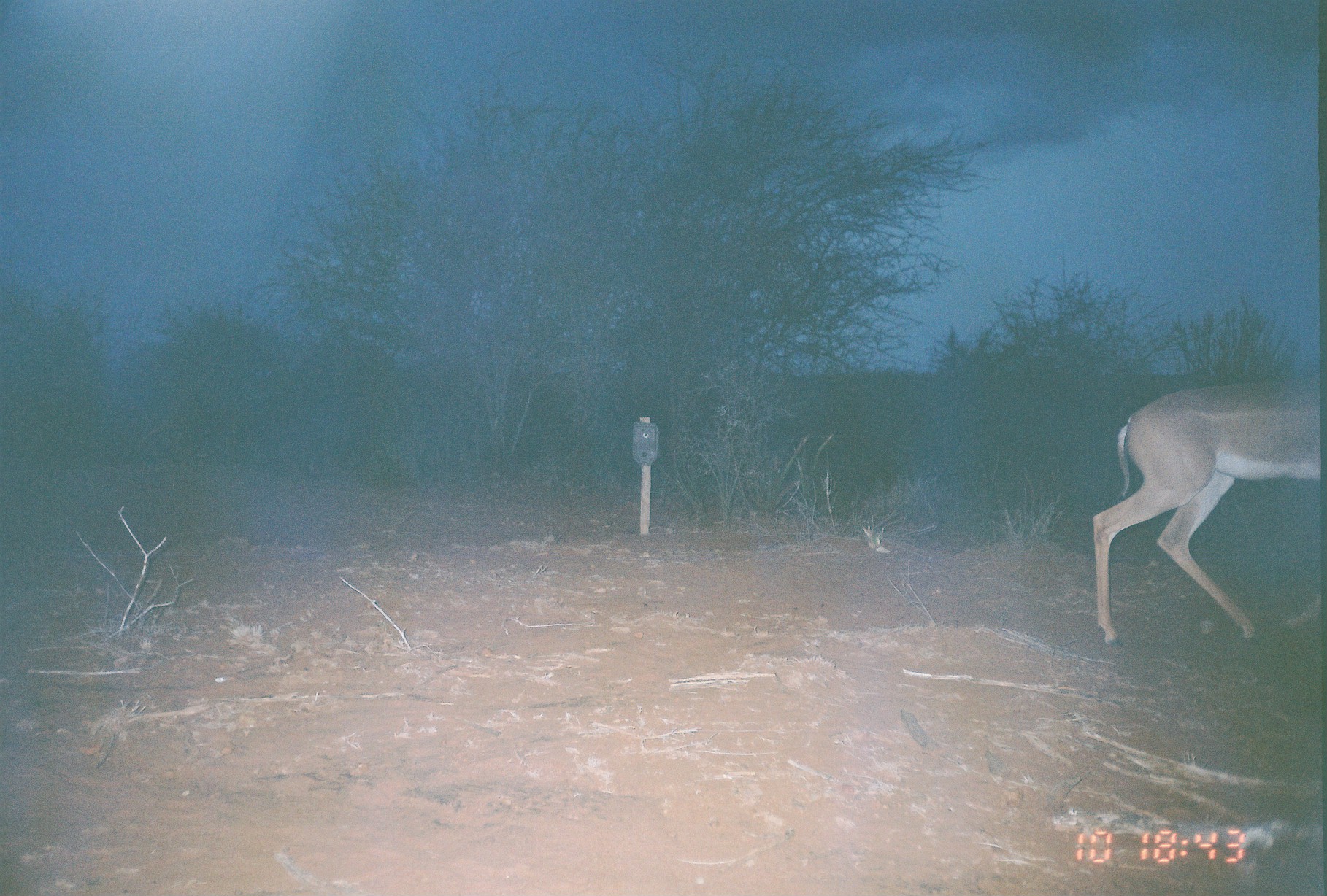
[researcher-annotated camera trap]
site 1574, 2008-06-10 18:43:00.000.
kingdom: Animalia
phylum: Chordata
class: Mammalia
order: Artiodactyla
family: Bovidae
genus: Litocranius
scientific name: Litocranius walleri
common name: gerenuk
Litocranius walleri (gerenuk), count 1.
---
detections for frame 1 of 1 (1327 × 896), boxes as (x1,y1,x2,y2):
litocranius walleri: (1093,382,1321,647)